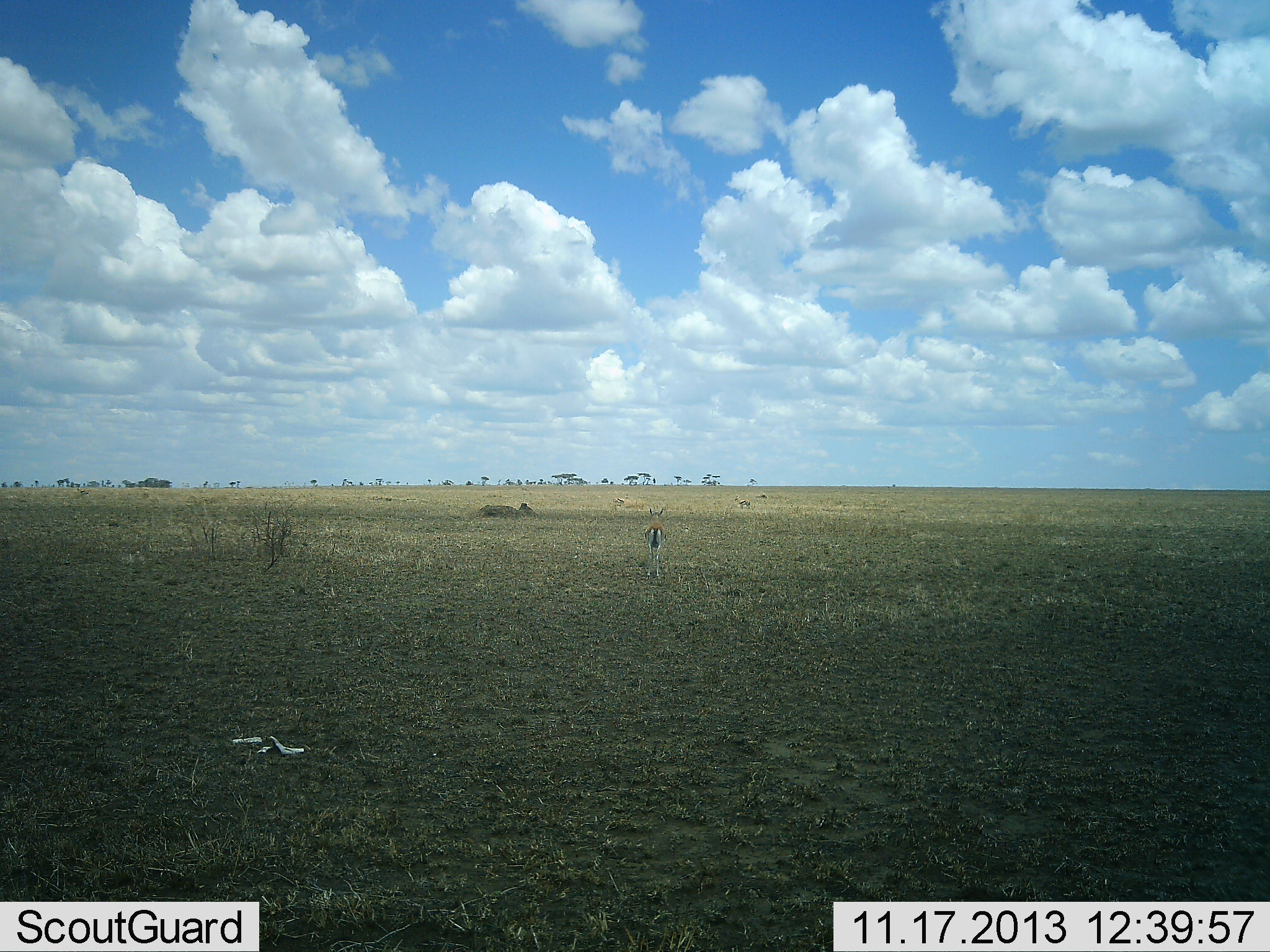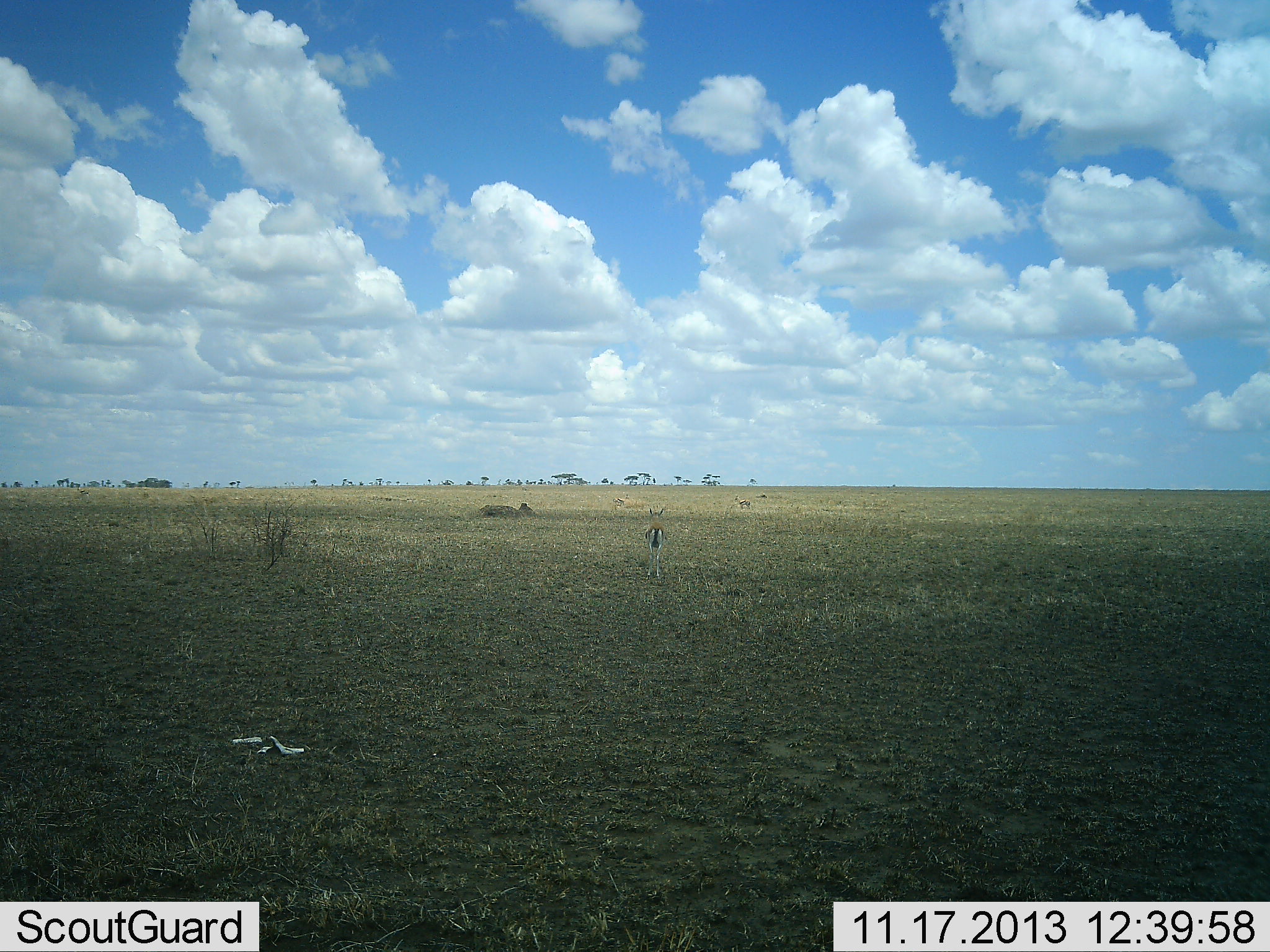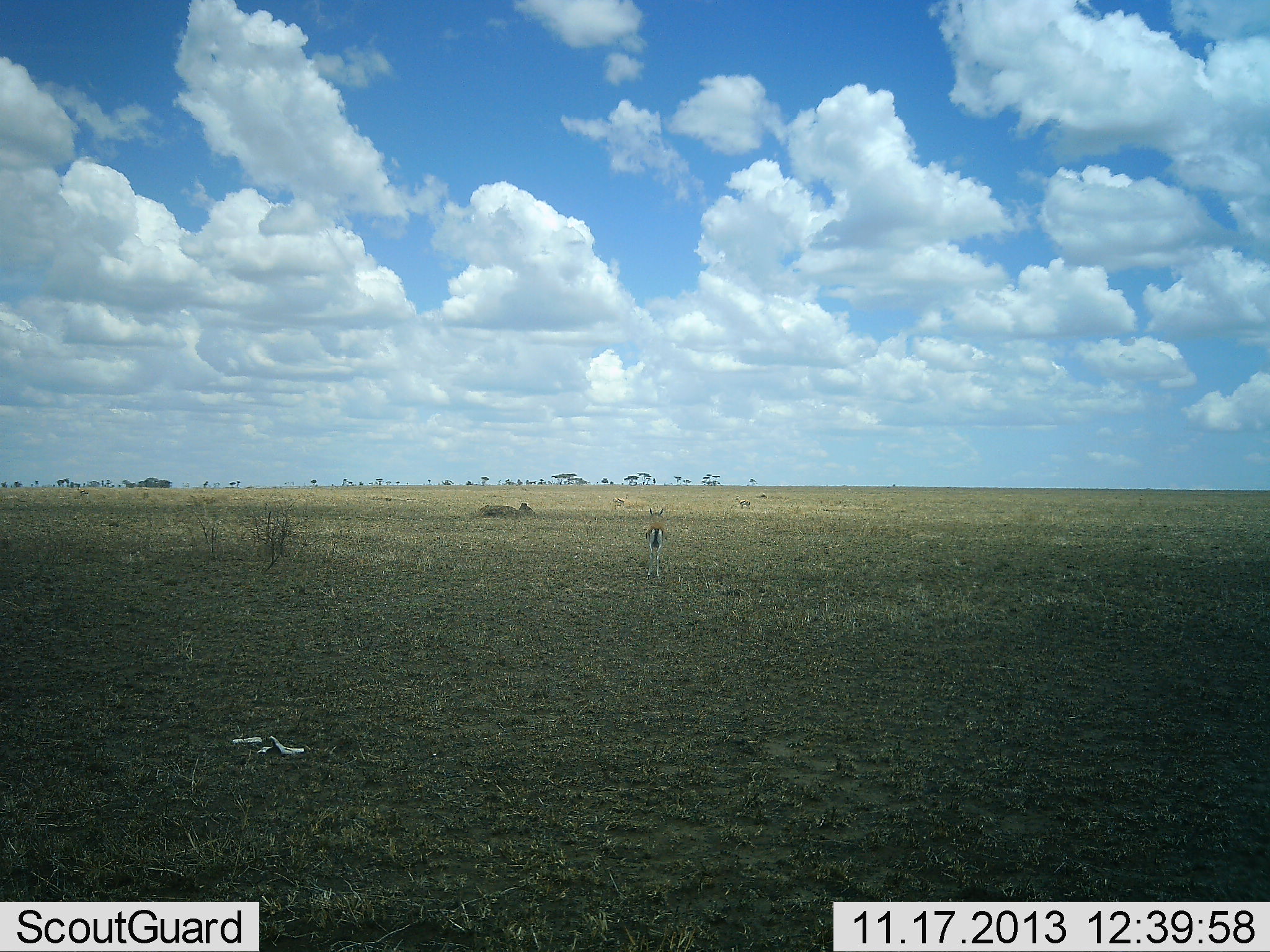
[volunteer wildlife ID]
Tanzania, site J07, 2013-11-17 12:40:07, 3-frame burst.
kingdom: Animalia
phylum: Chordata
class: Mammalia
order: Artiodactyla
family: Bovidae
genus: Eudorcas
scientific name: Eudorcas thomsonii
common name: thomson's gazelle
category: gazellethomsons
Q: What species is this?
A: Gazellethomsons (thomson's gazelle) (Eudorcas thomsonii).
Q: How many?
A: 1.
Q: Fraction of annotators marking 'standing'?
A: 100%.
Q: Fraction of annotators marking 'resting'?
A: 0%.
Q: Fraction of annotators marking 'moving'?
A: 0%.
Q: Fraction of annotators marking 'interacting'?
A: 0%.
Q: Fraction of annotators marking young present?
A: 0%.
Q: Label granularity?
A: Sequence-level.